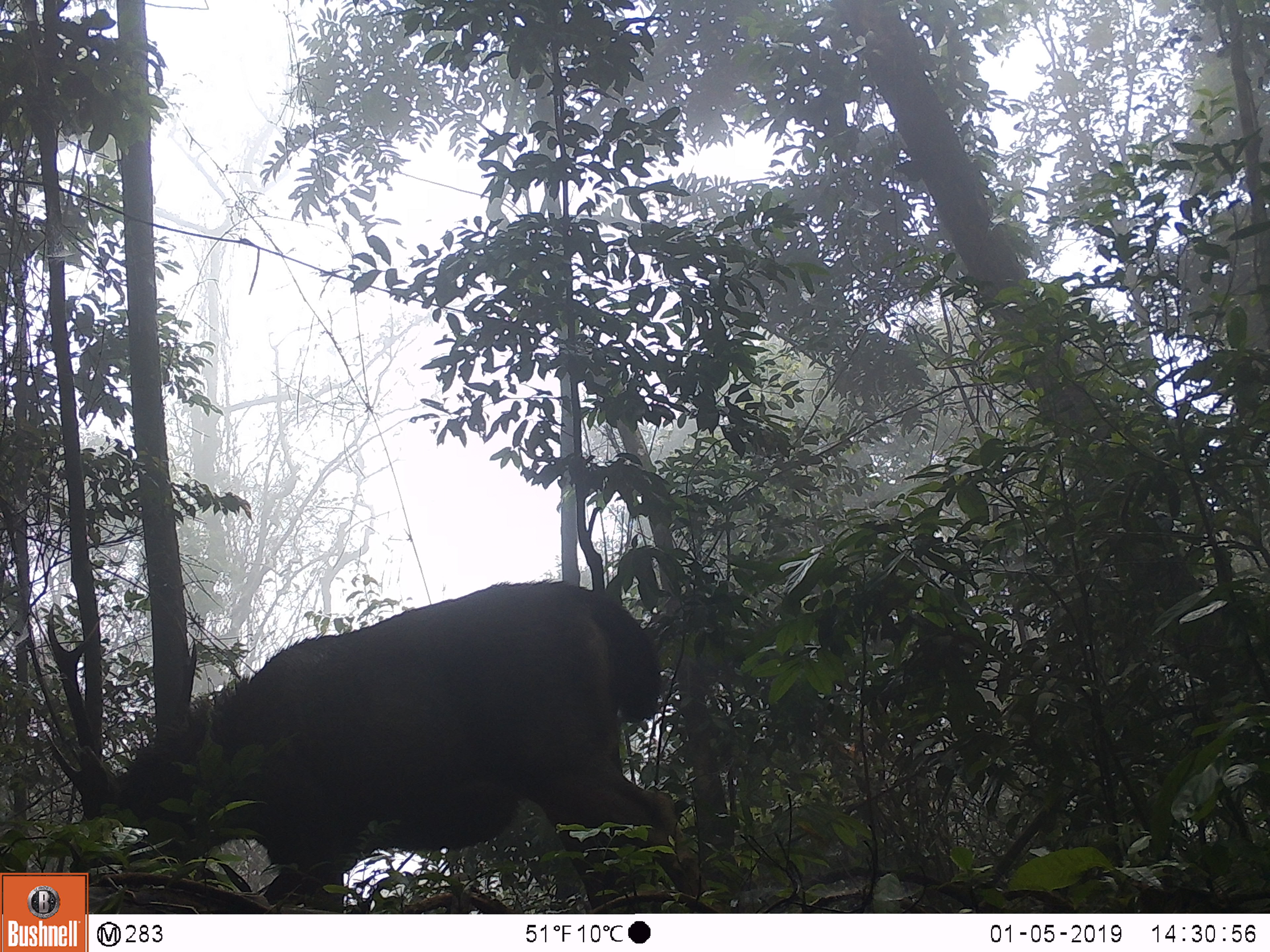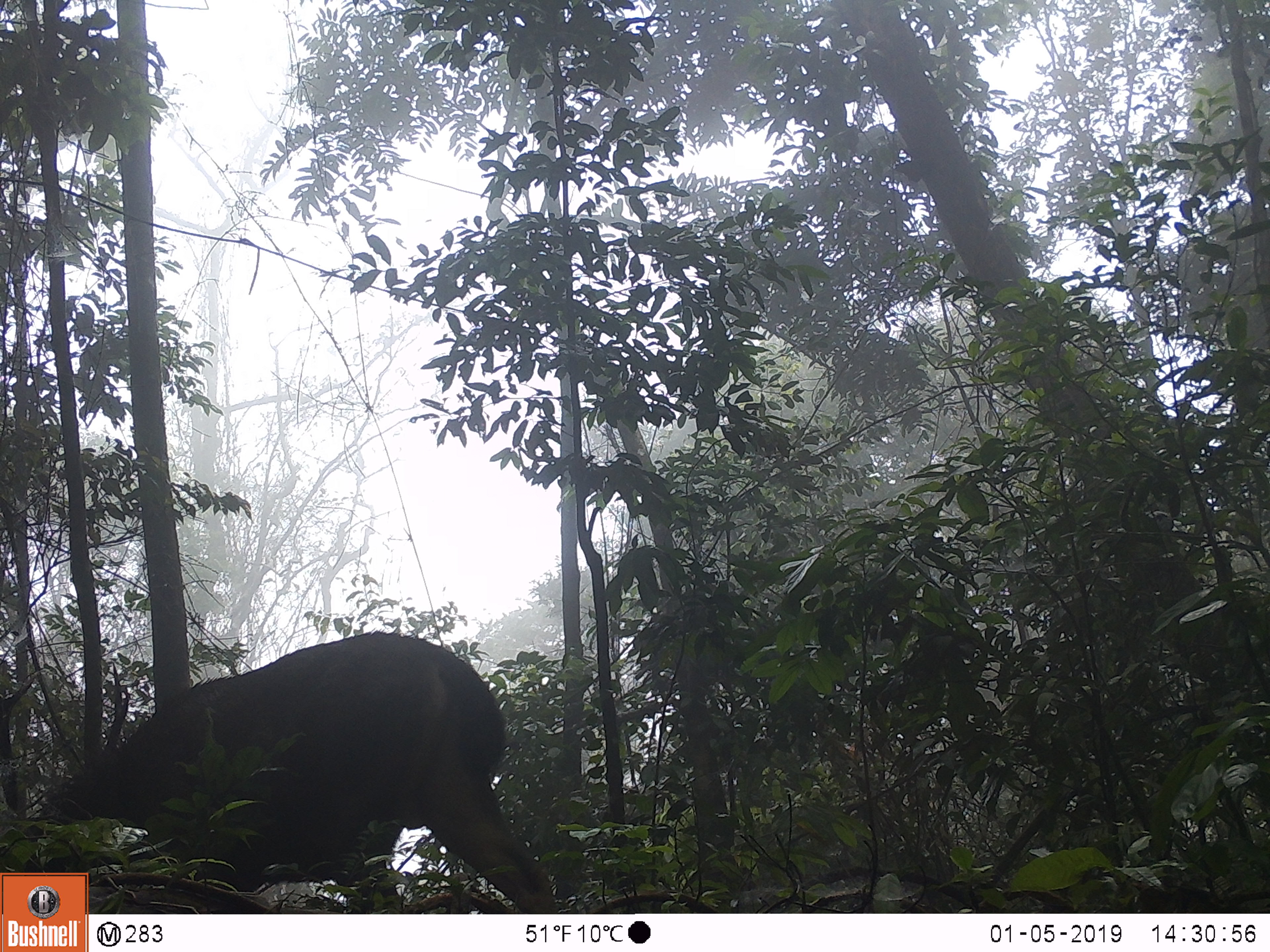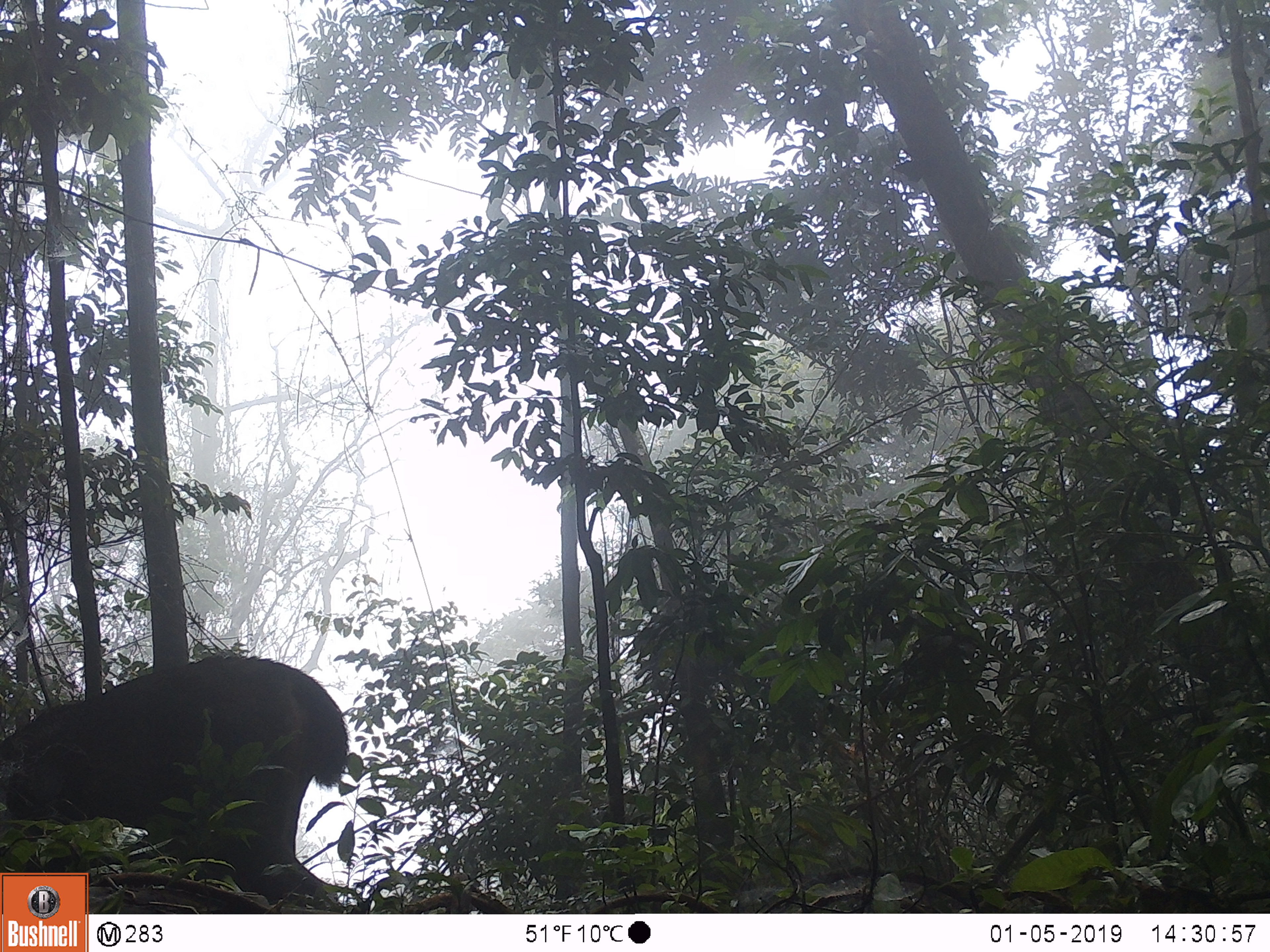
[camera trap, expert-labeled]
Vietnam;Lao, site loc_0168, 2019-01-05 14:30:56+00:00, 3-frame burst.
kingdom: Animalia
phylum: Chordata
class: Mammalia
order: Artiodactyla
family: Cervidae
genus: Rusa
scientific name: Rusa unicolor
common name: sambar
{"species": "sambar (Rusa unicolor)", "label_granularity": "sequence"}